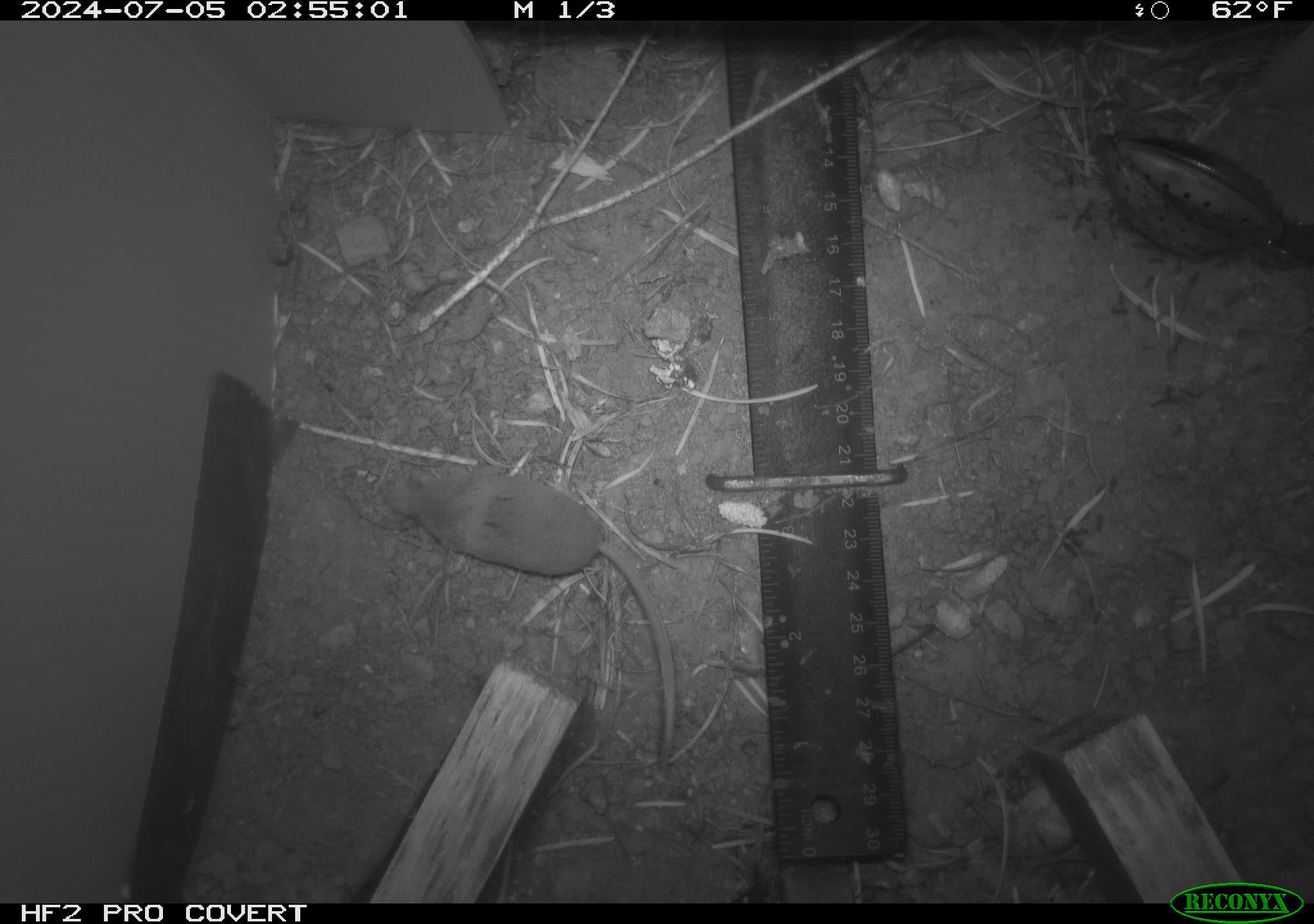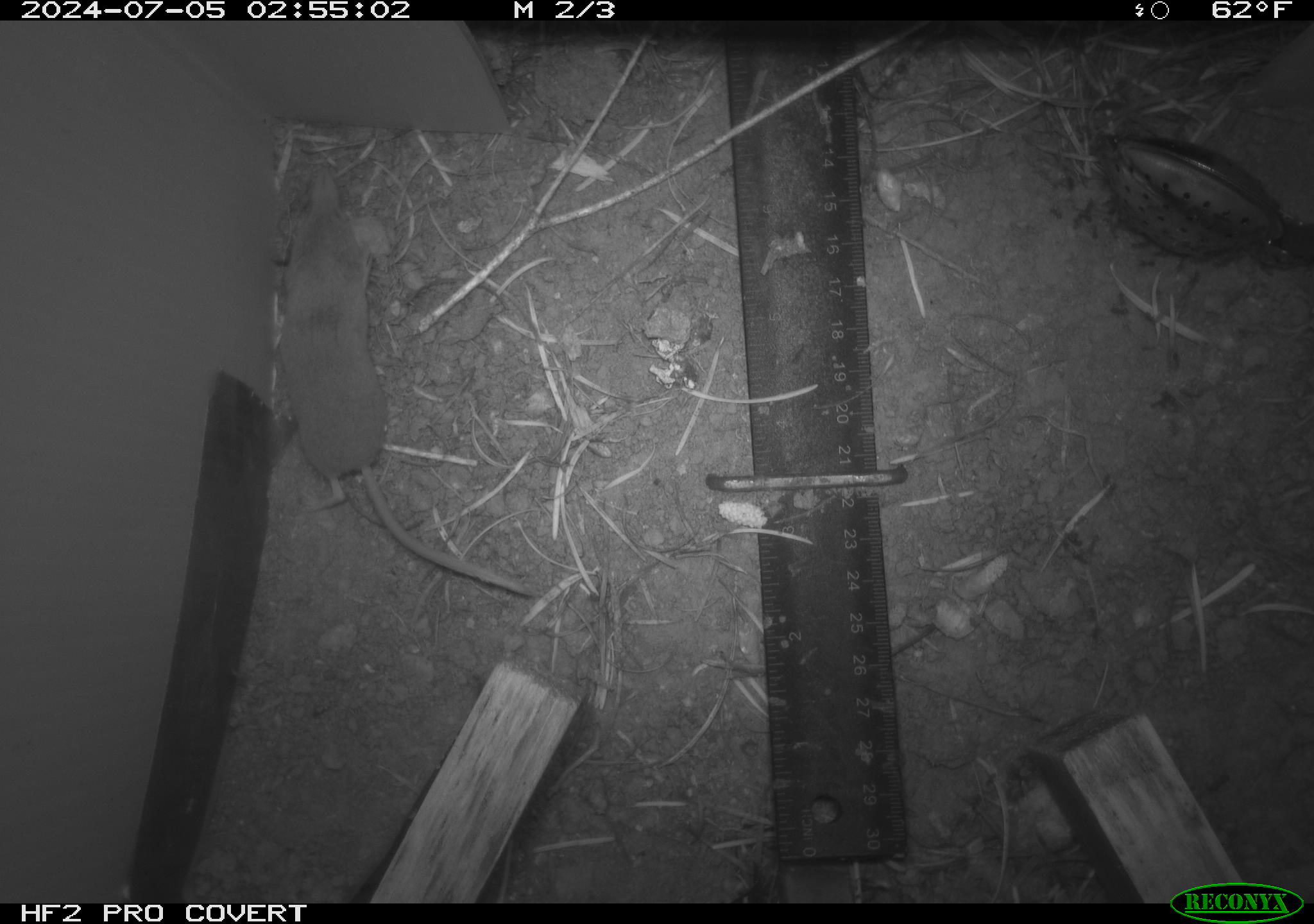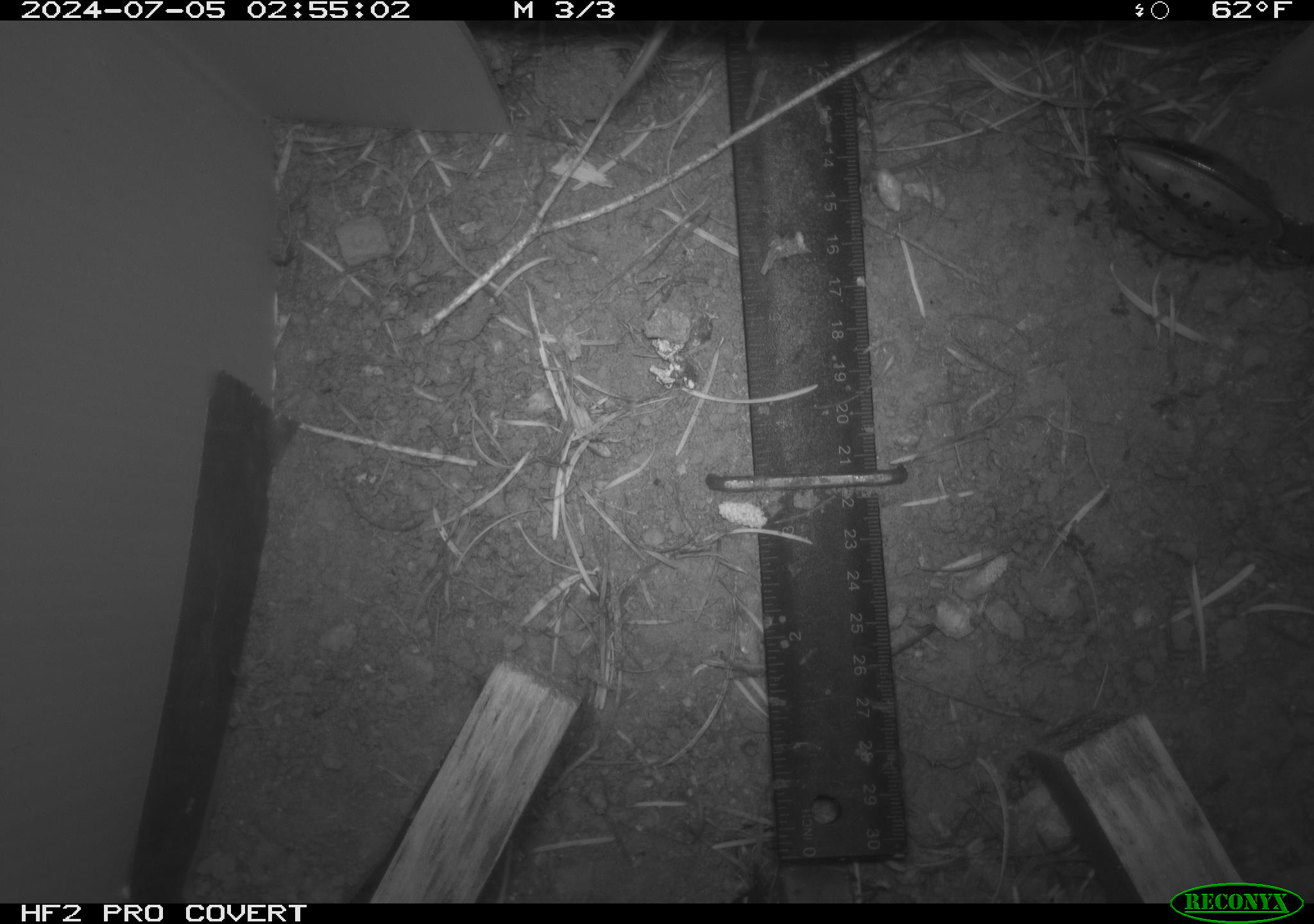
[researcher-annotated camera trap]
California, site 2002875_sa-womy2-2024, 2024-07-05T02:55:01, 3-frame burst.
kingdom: Animalia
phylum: Chordata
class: Mammalia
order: Eulipotyphla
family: Soricidae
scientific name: Soricidae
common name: shrews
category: soricidae family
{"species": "soricidae family (shrews) (Soricidae)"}